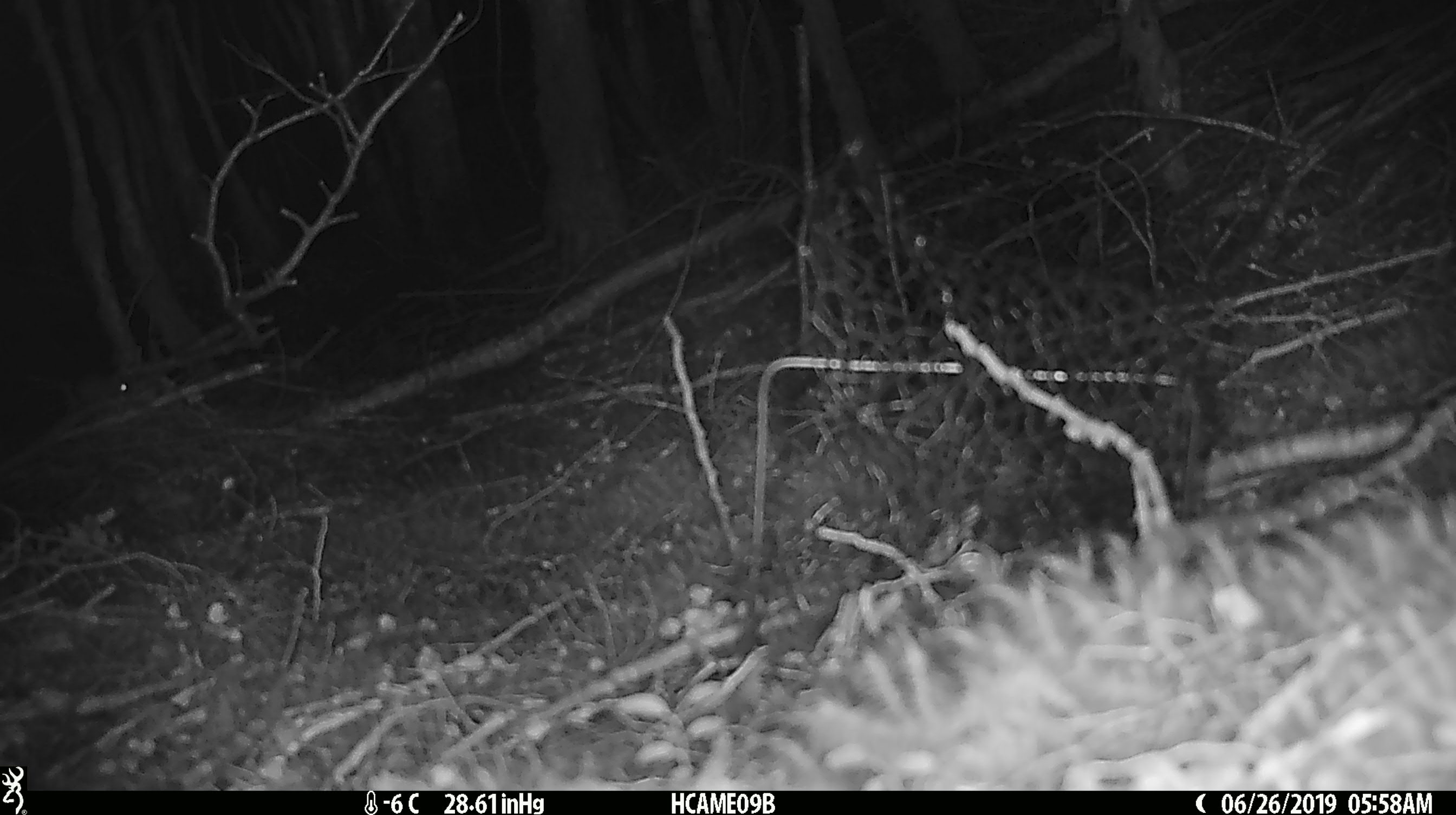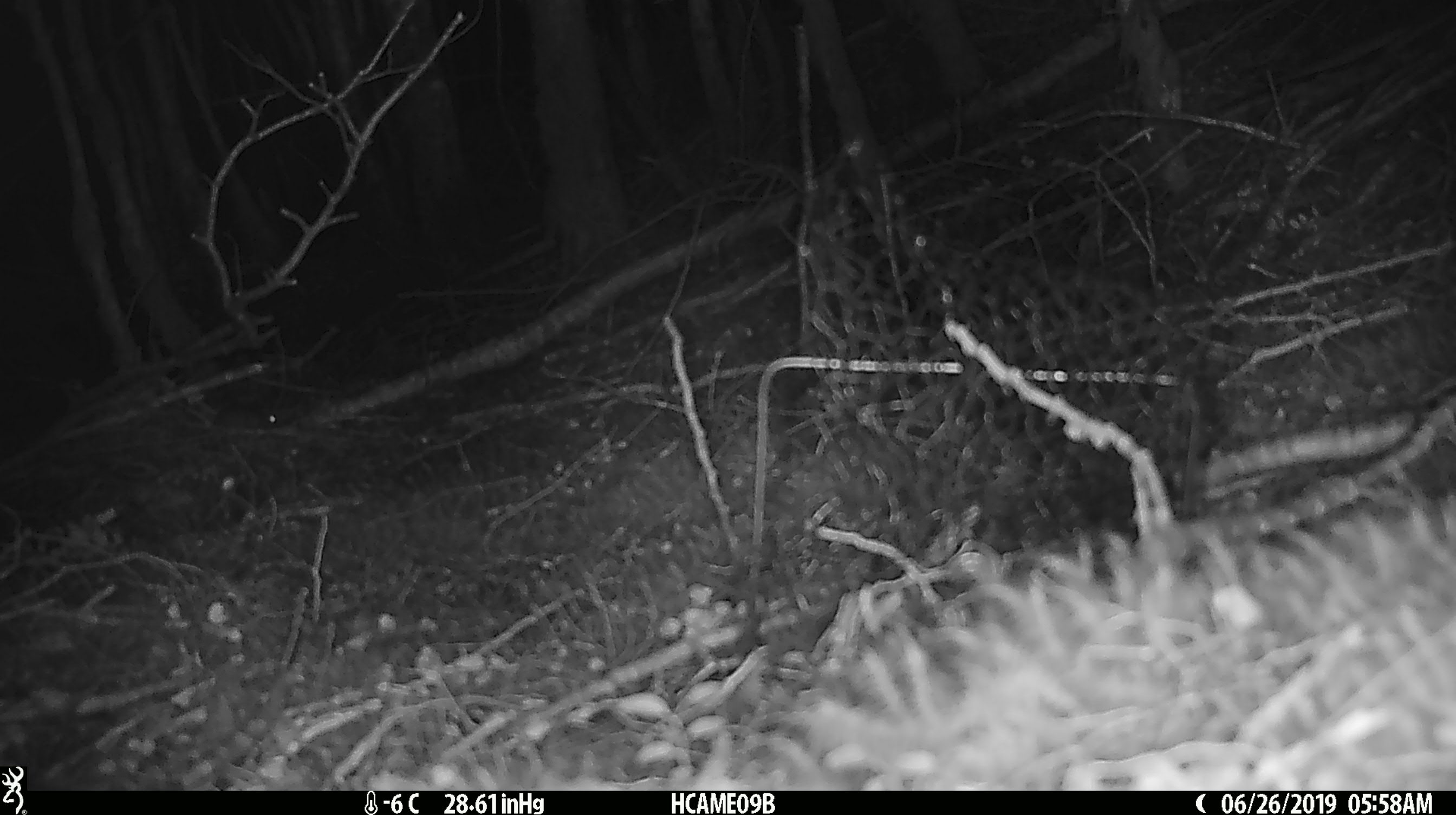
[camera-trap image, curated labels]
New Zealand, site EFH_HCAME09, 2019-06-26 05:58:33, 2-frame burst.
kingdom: Animalia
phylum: Chordata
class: Mammalia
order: Rodentia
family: Muridae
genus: Mus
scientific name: Mus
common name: mouse